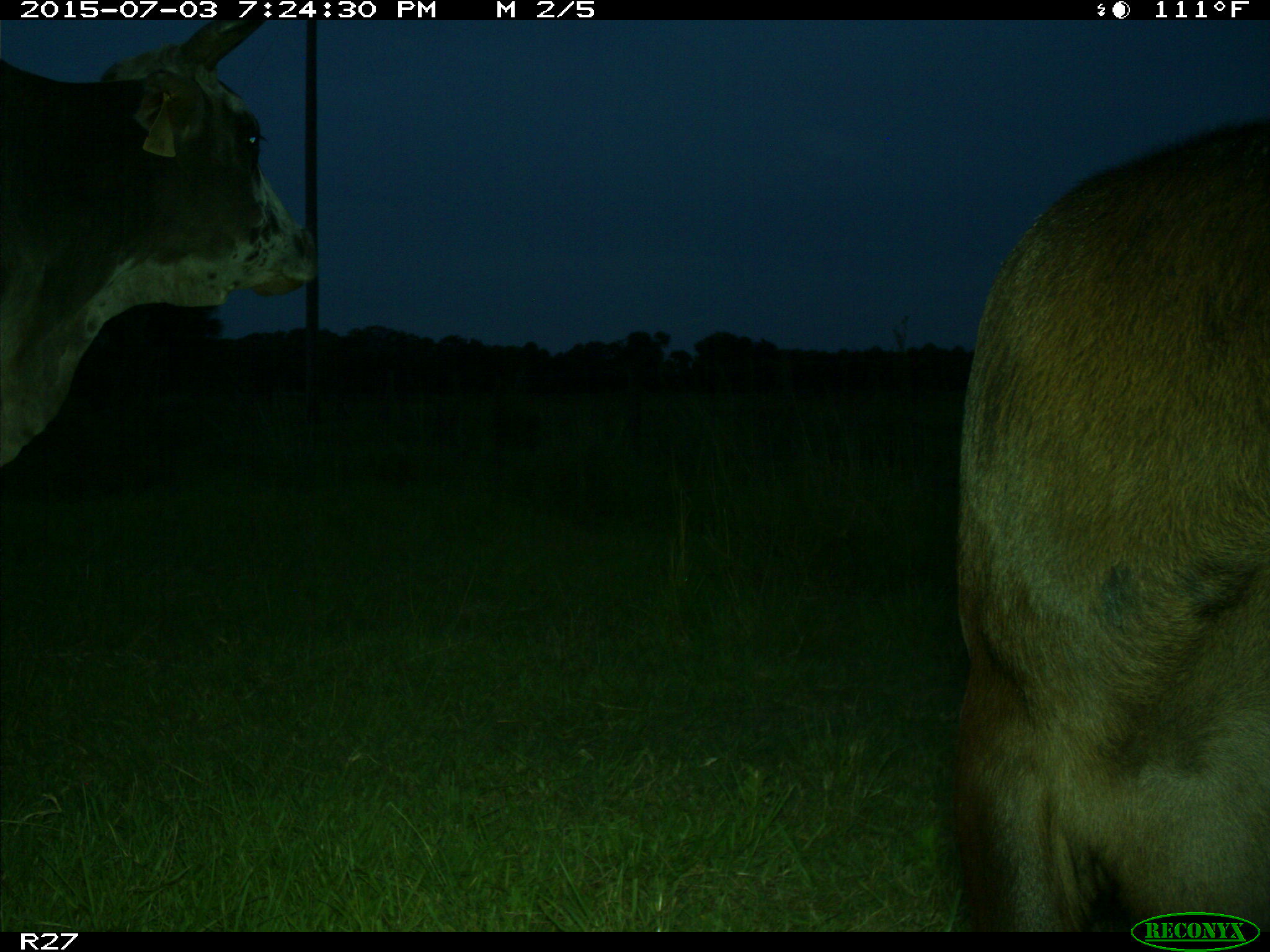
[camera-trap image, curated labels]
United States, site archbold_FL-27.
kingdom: Animalia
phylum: Chordata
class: Mammalia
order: Artiodactyla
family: Bovidae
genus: Bos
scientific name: Bos taurus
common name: domestic cow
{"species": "Bos taurus (domestic cow)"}